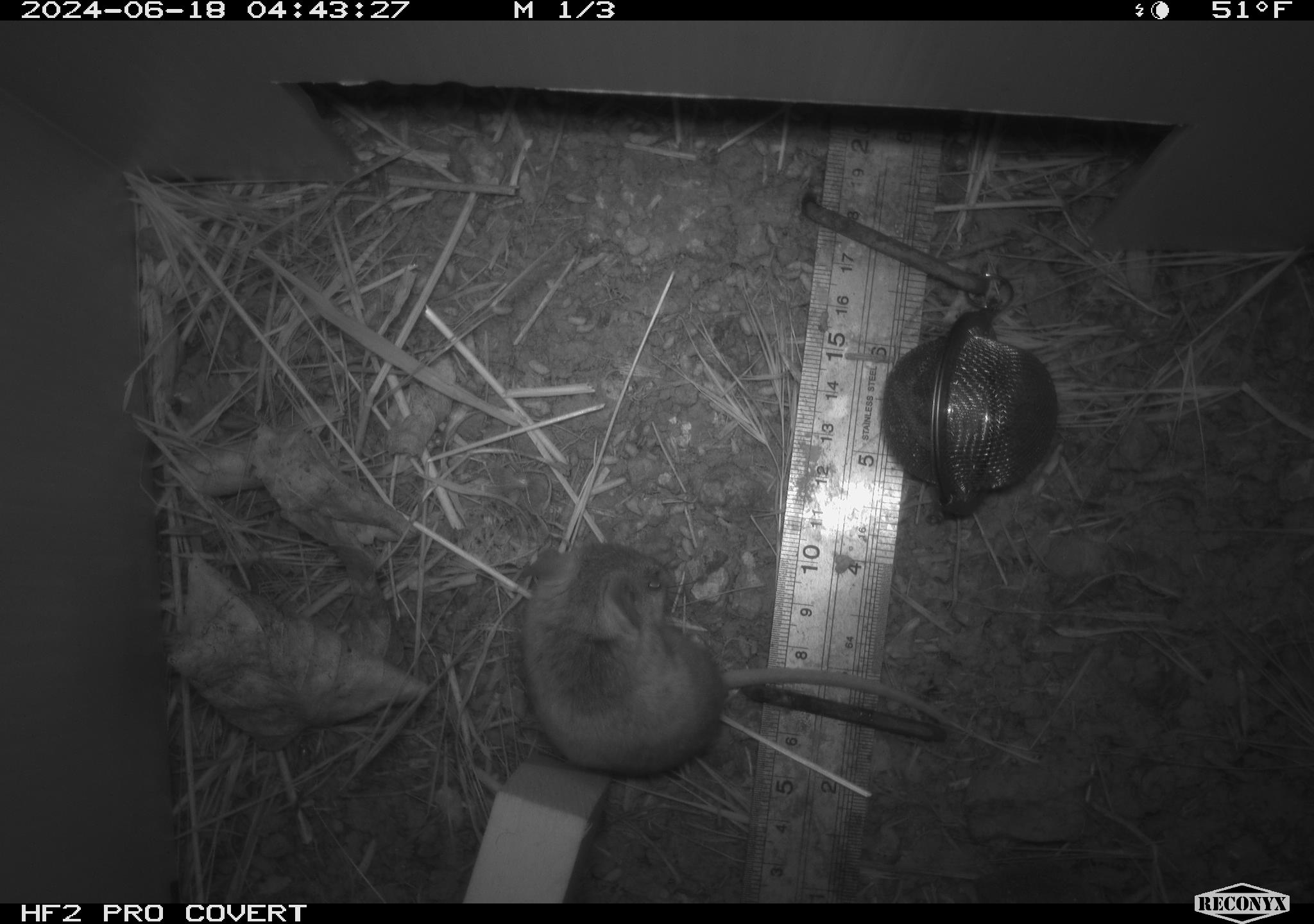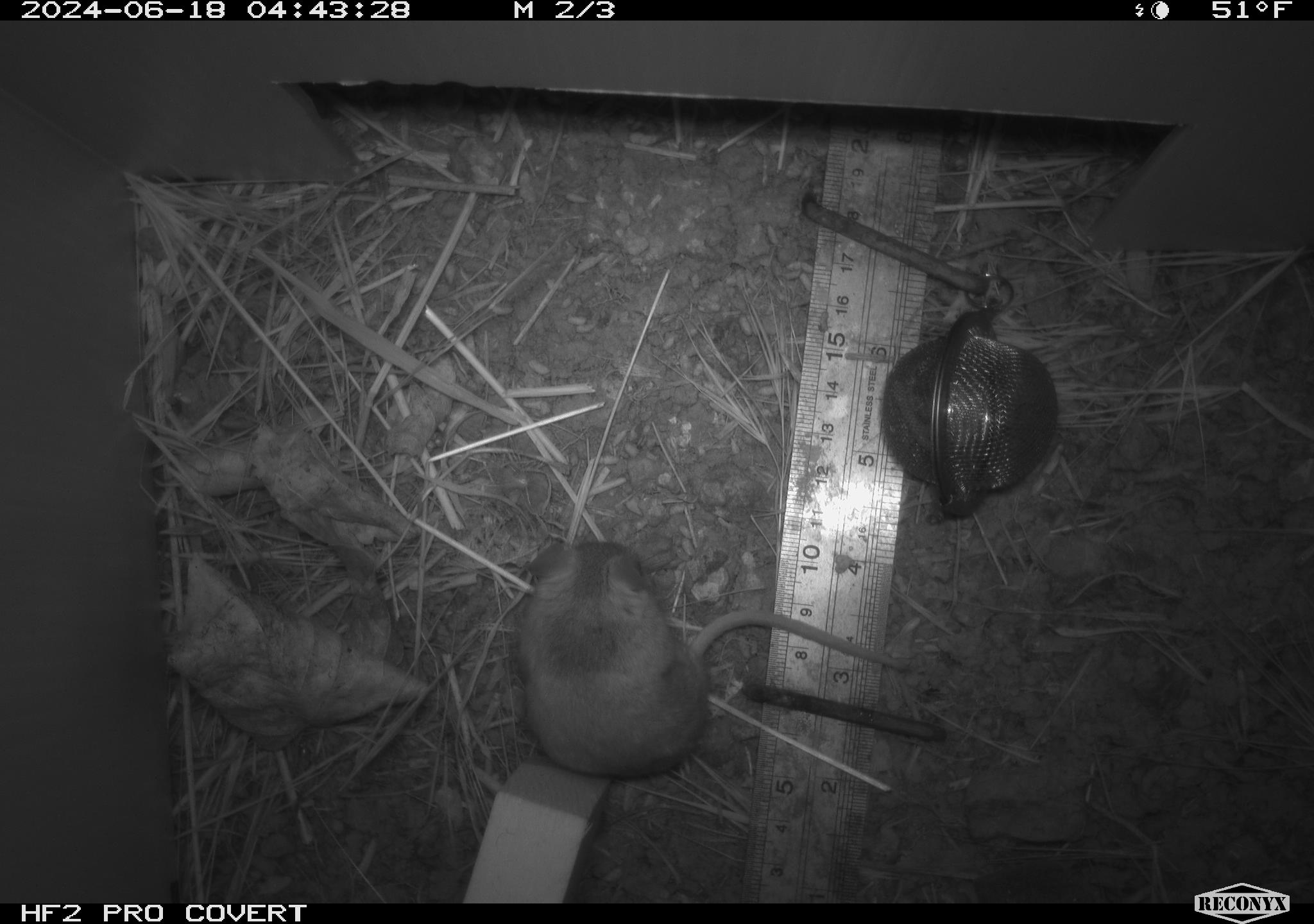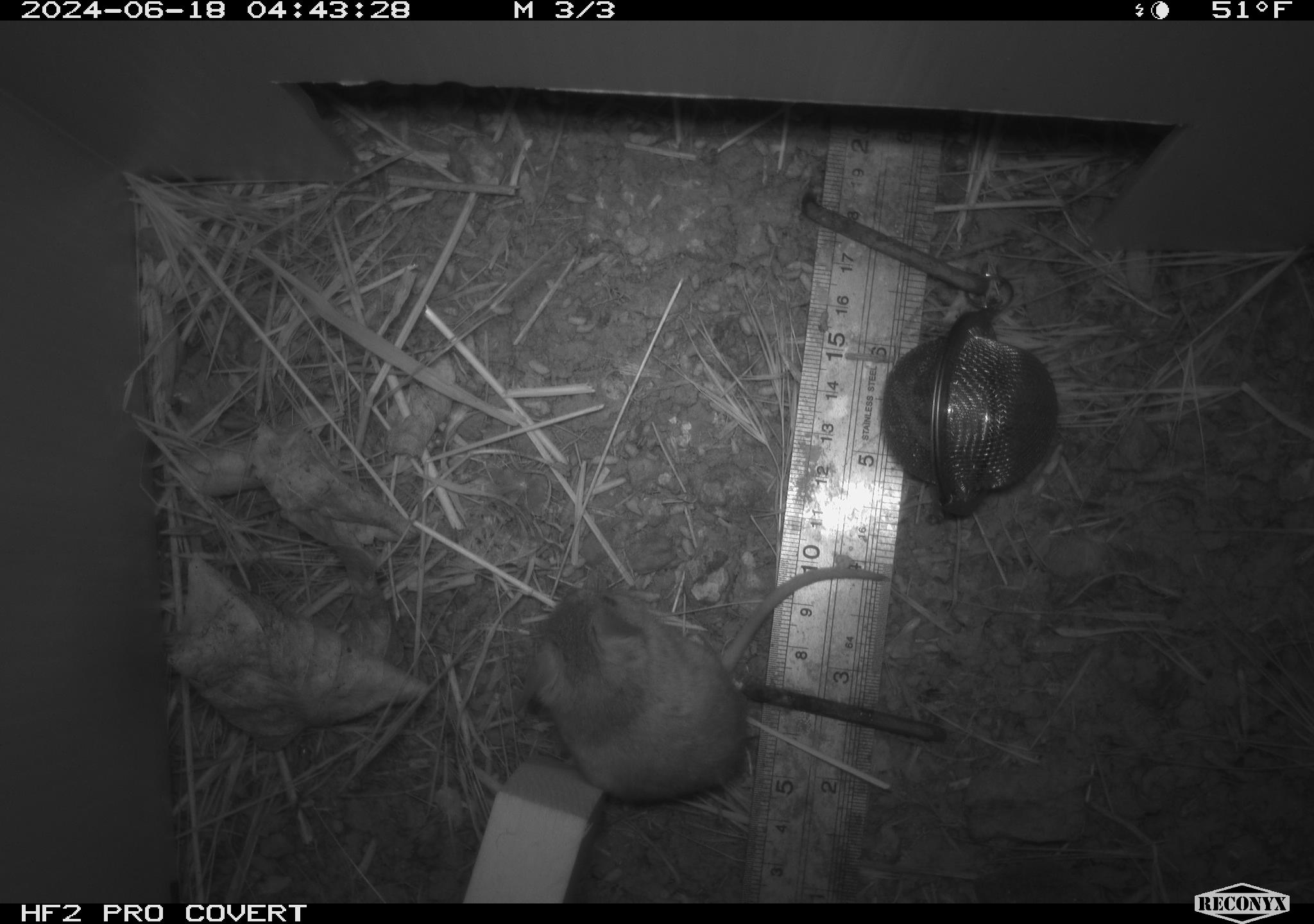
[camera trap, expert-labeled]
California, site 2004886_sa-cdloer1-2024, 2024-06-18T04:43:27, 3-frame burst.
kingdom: Animalia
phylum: Chordata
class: Mammalia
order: Rodentia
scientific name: Rodentia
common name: mouse species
Mouse species (Rodentia).